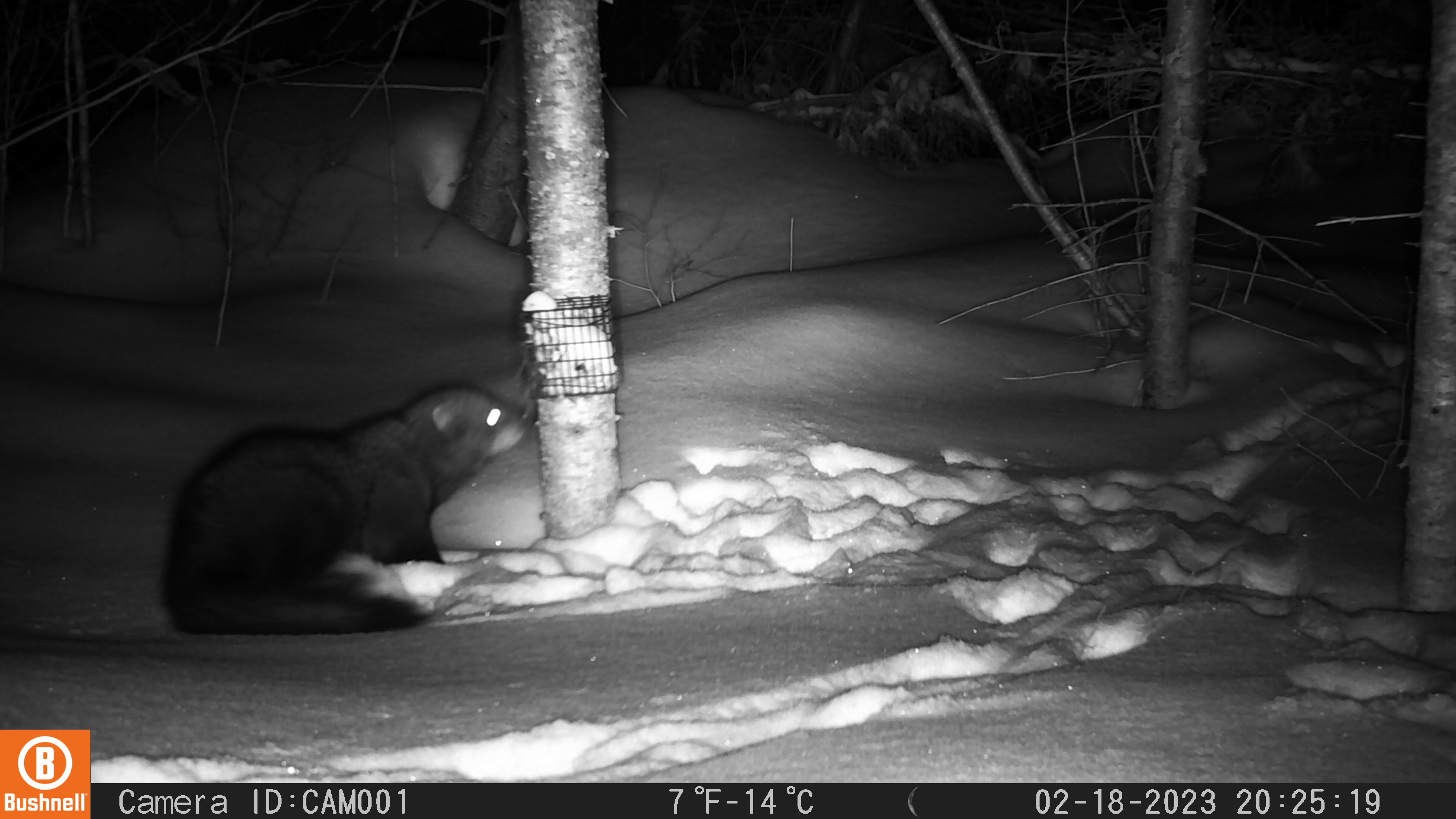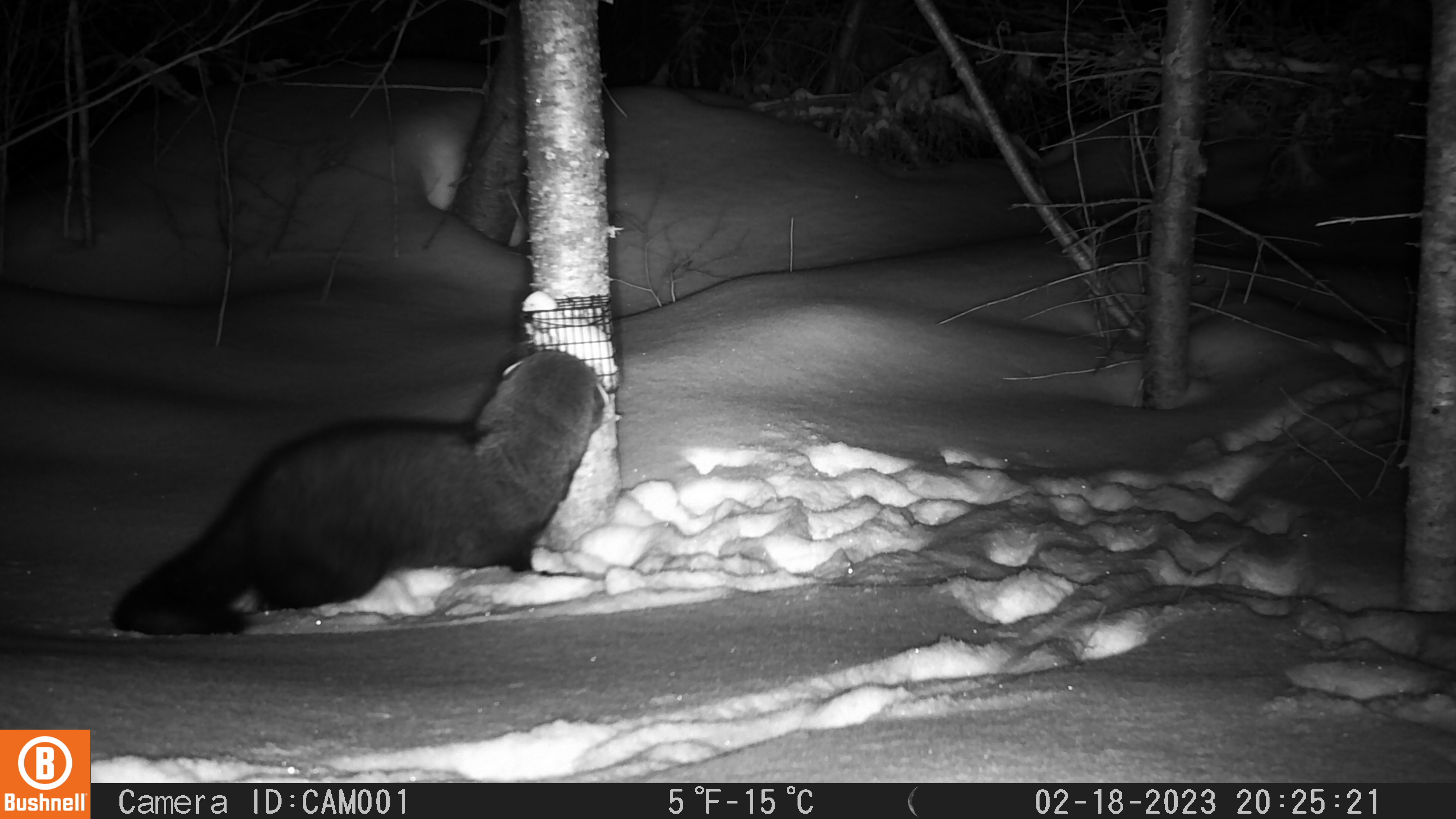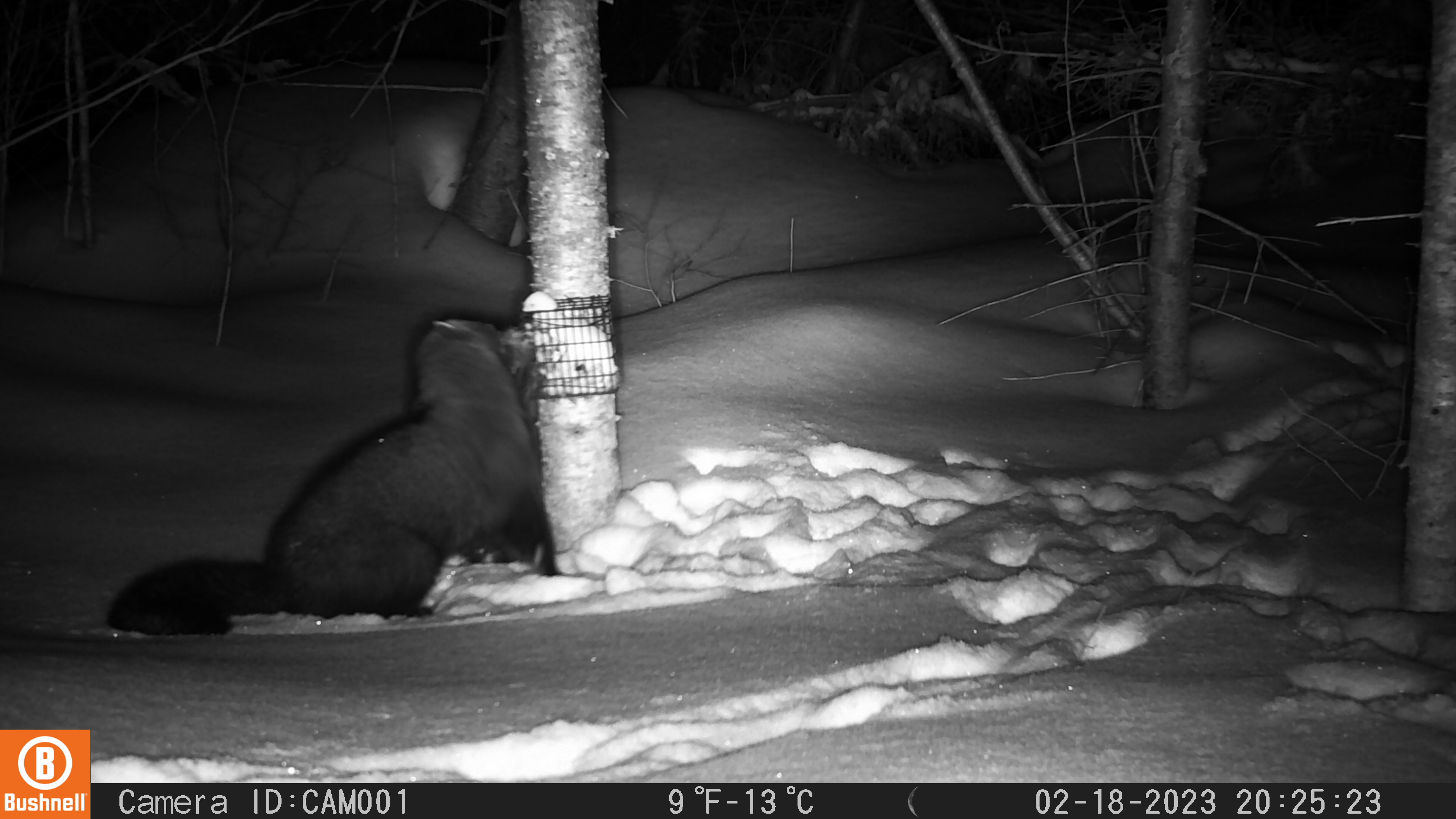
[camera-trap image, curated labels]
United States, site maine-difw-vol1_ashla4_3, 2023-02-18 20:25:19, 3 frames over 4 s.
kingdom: Animalia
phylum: Chordata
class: Mammalia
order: Carnivora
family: Mustelidae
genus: Pekania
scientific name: Pekania pennanti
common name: fisher